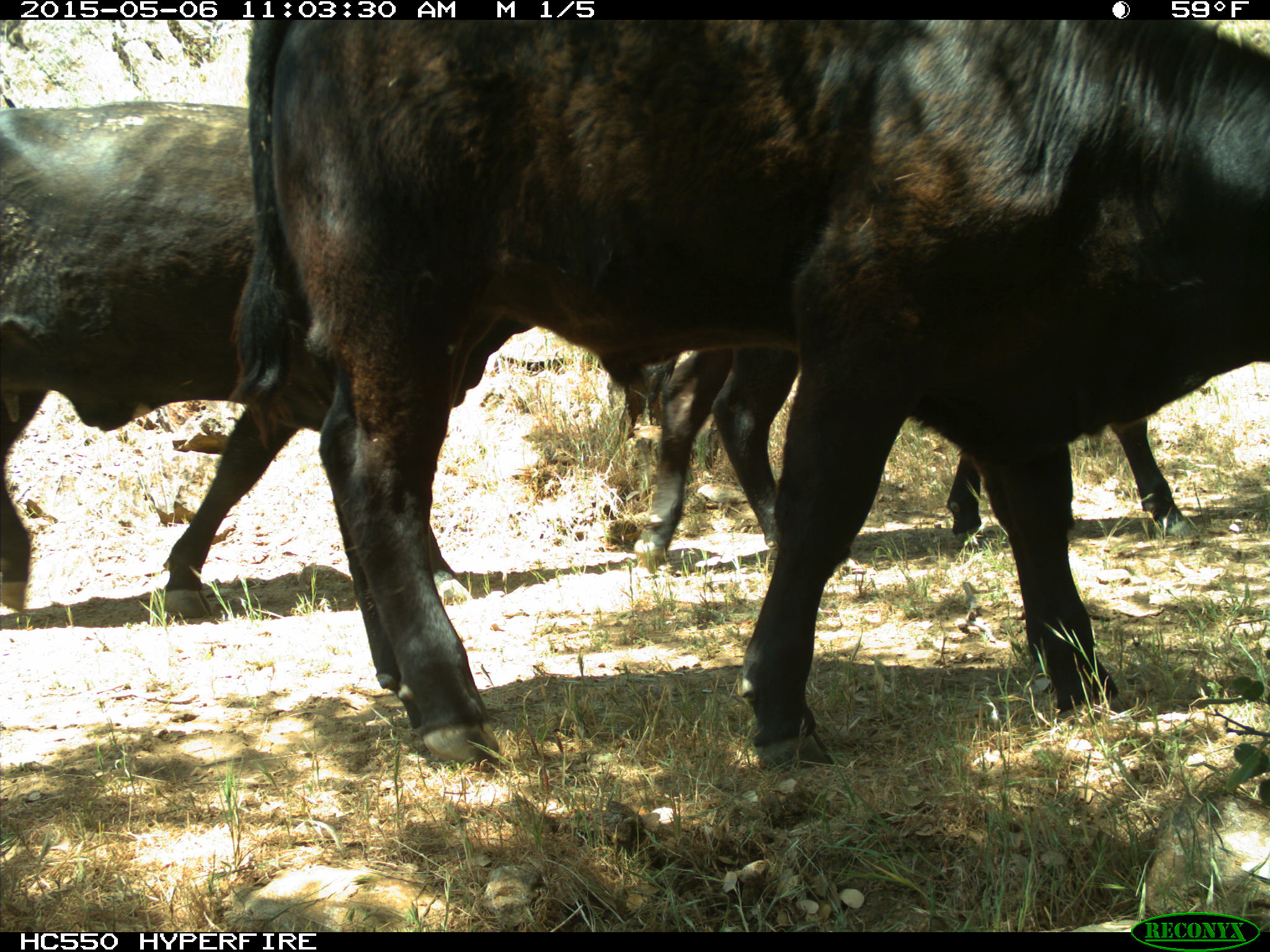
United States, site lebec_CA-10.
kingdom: Animalia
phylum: Chordata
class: Mammalia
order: Artiodactyla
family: Bovidae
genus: Bos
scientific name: Bos taurus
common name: domestic cow